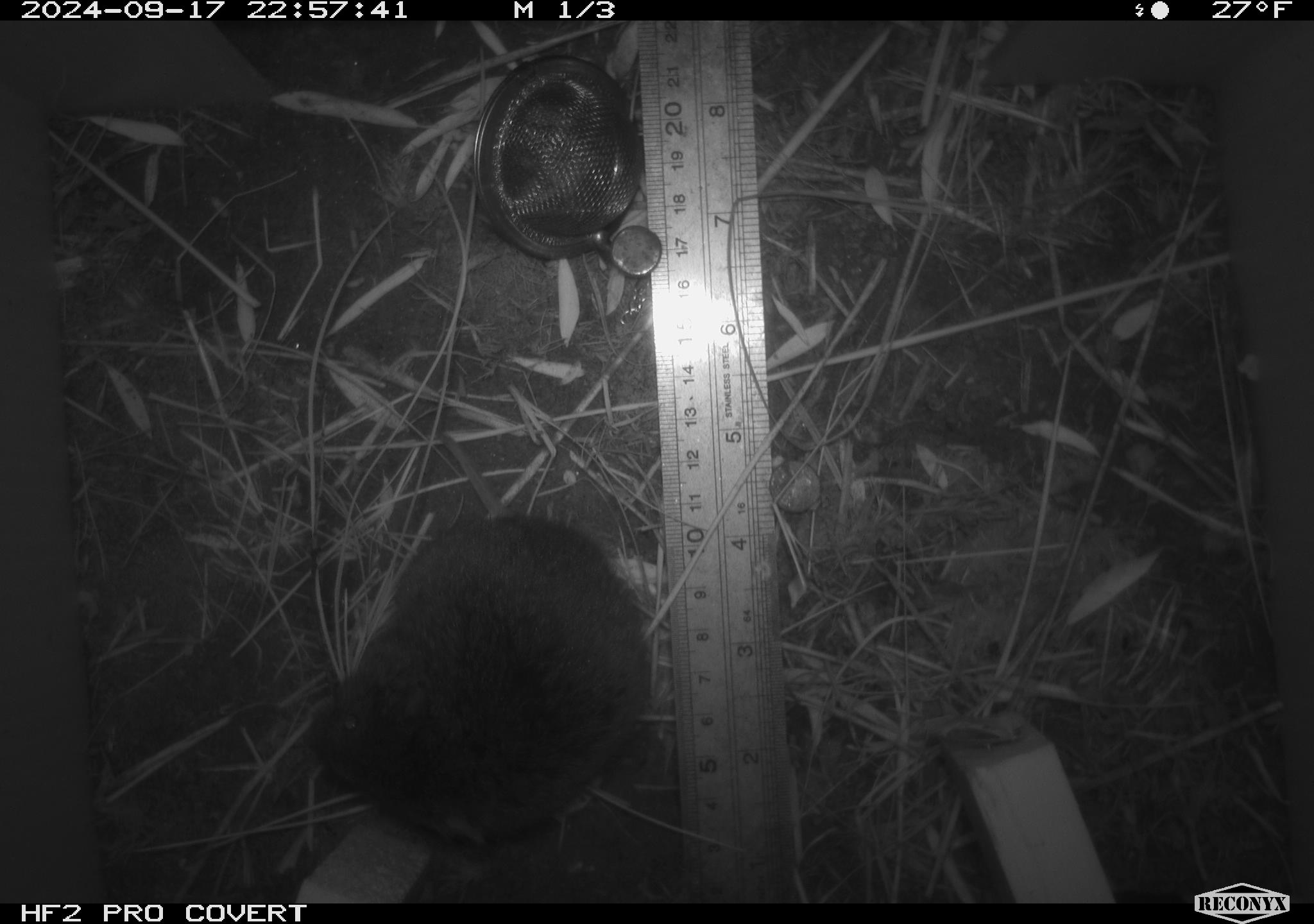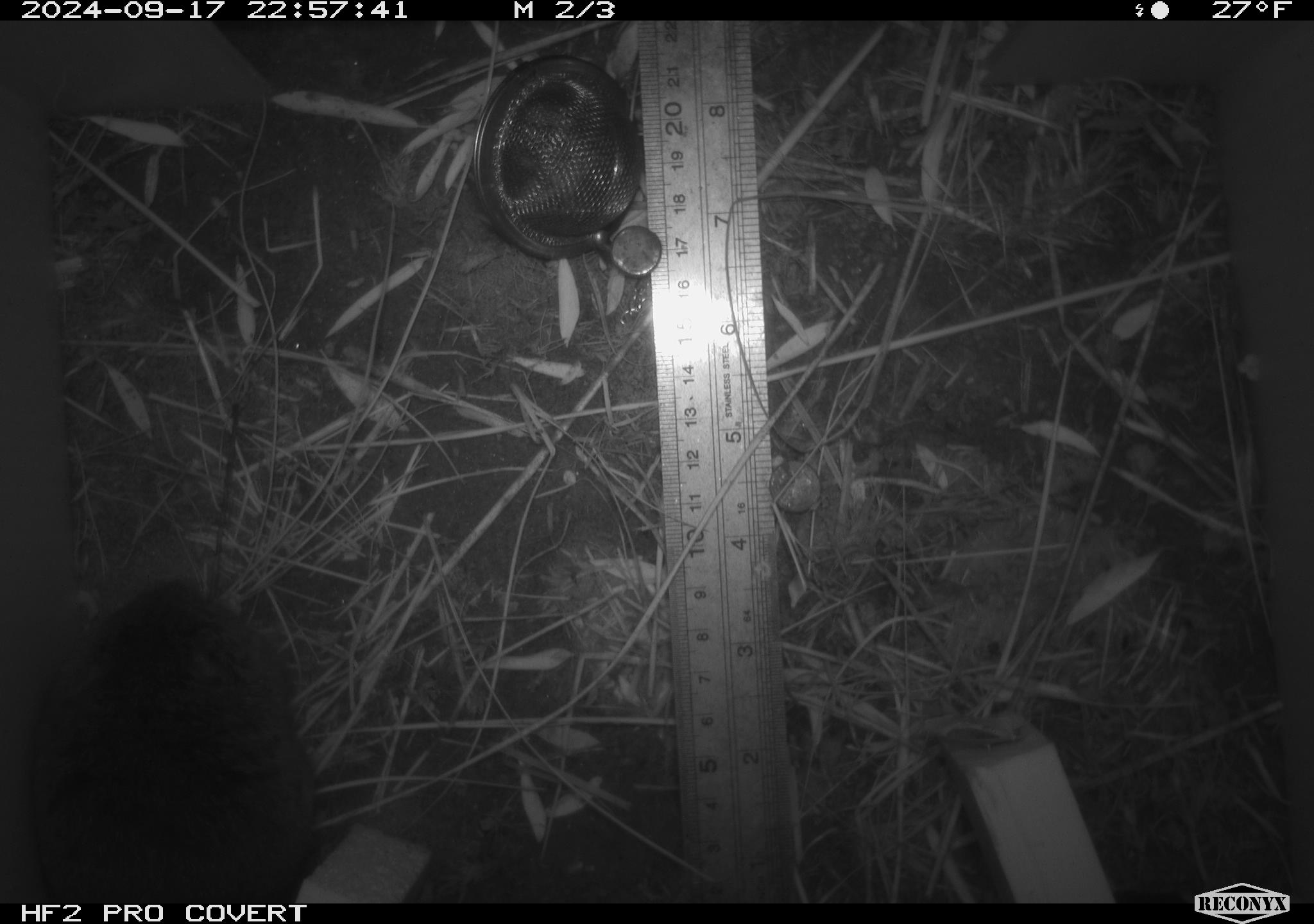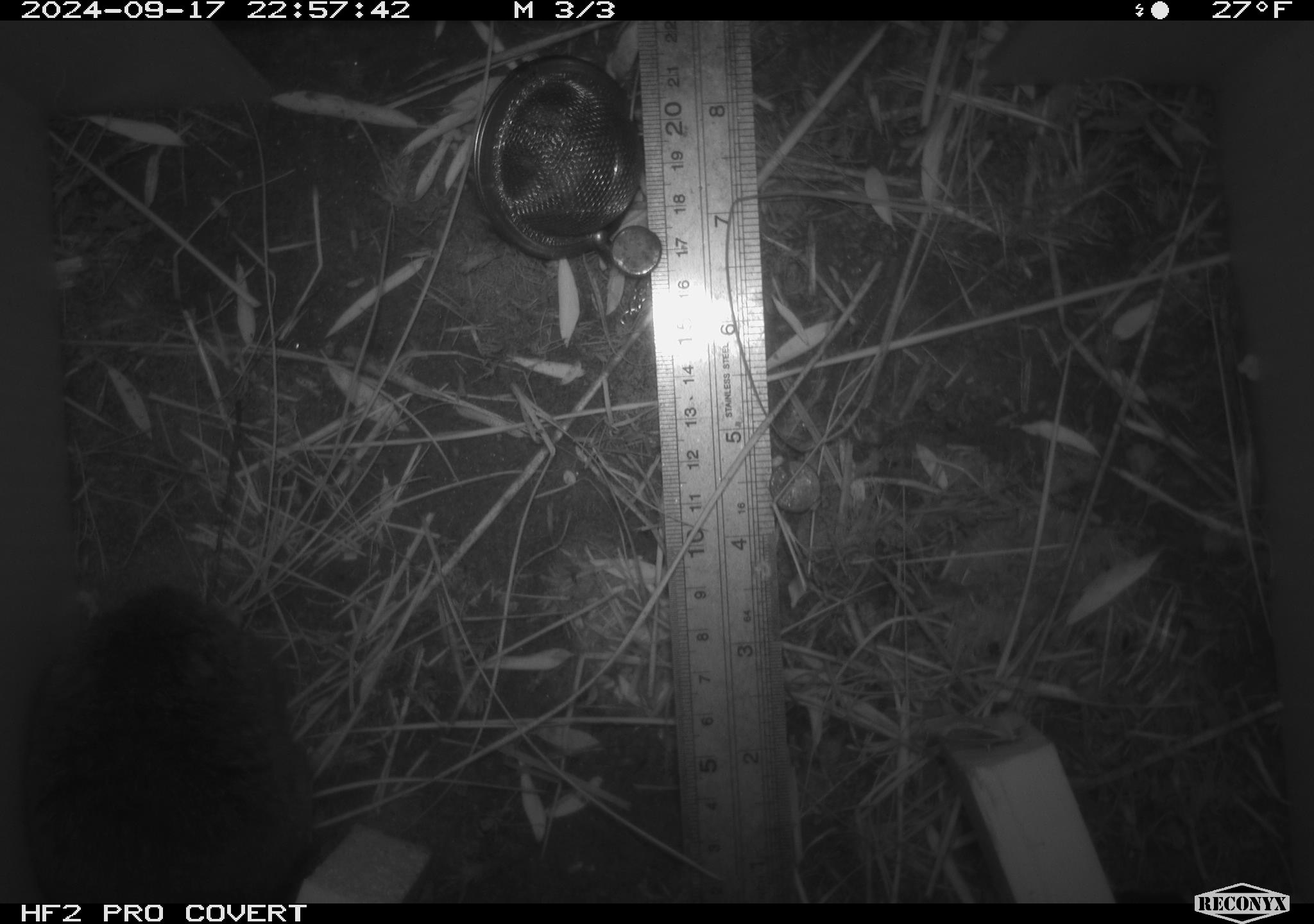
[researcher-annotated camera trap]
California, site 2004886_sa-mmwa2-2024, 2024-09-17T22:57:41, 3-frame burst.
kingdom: Animalia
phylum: Chordata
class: Mammalia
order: Rodentia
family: Cricetidae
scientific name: Arvicolinae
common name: voles, lemmings, and muskrats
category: arvicolinae subfamily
Arvicolinae subfamily (voles, lemmings, and muskrats) (Arvicolinae).